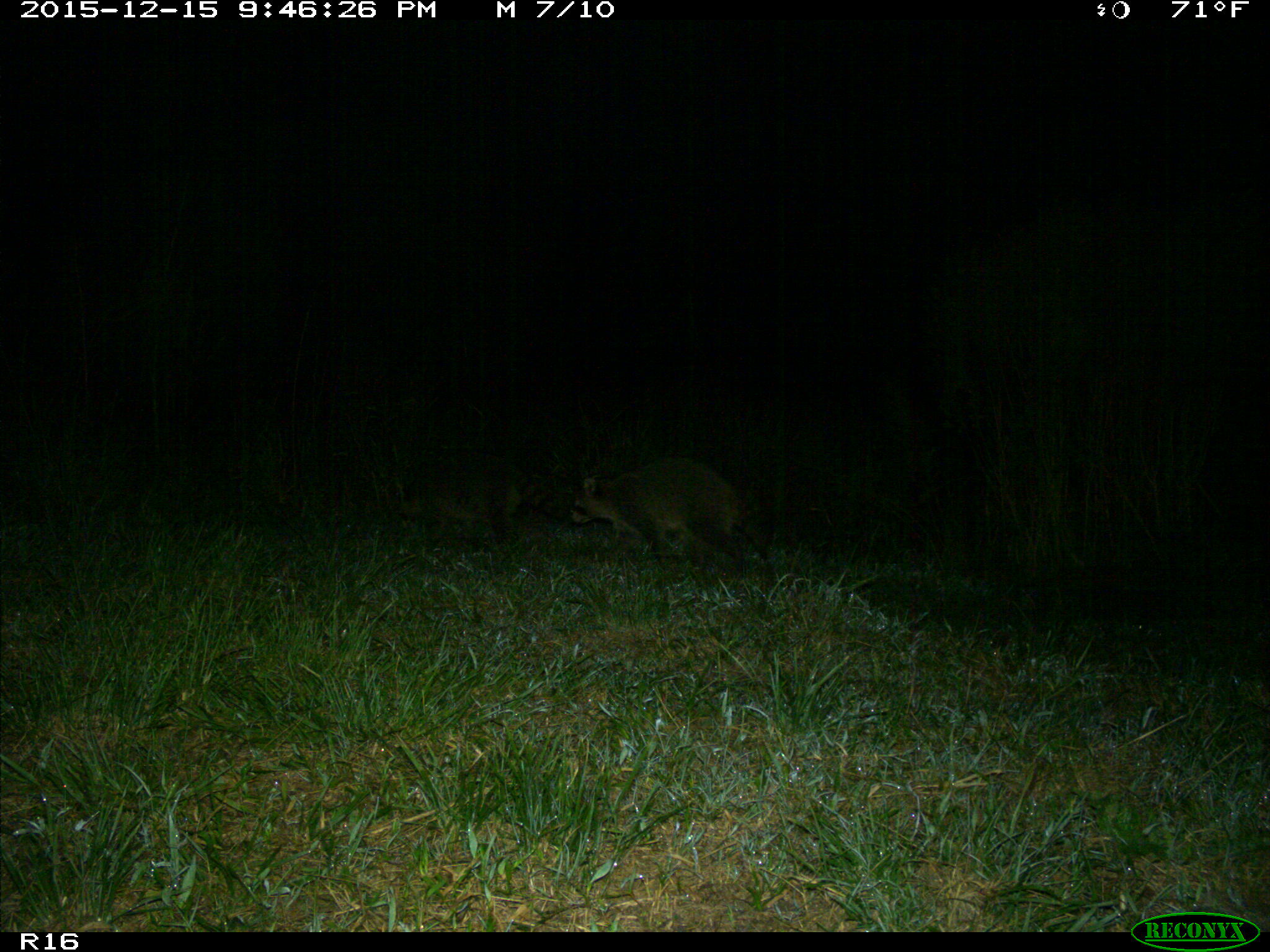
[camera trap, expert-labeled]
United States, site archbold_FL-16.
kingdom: Animalia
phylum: Chordata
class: Mammalia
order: Carnivora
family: Procyonidae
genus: Procyon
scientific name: Procyon lotor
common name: common raccoon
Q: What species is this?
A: Procyon lotor (common raccoon).